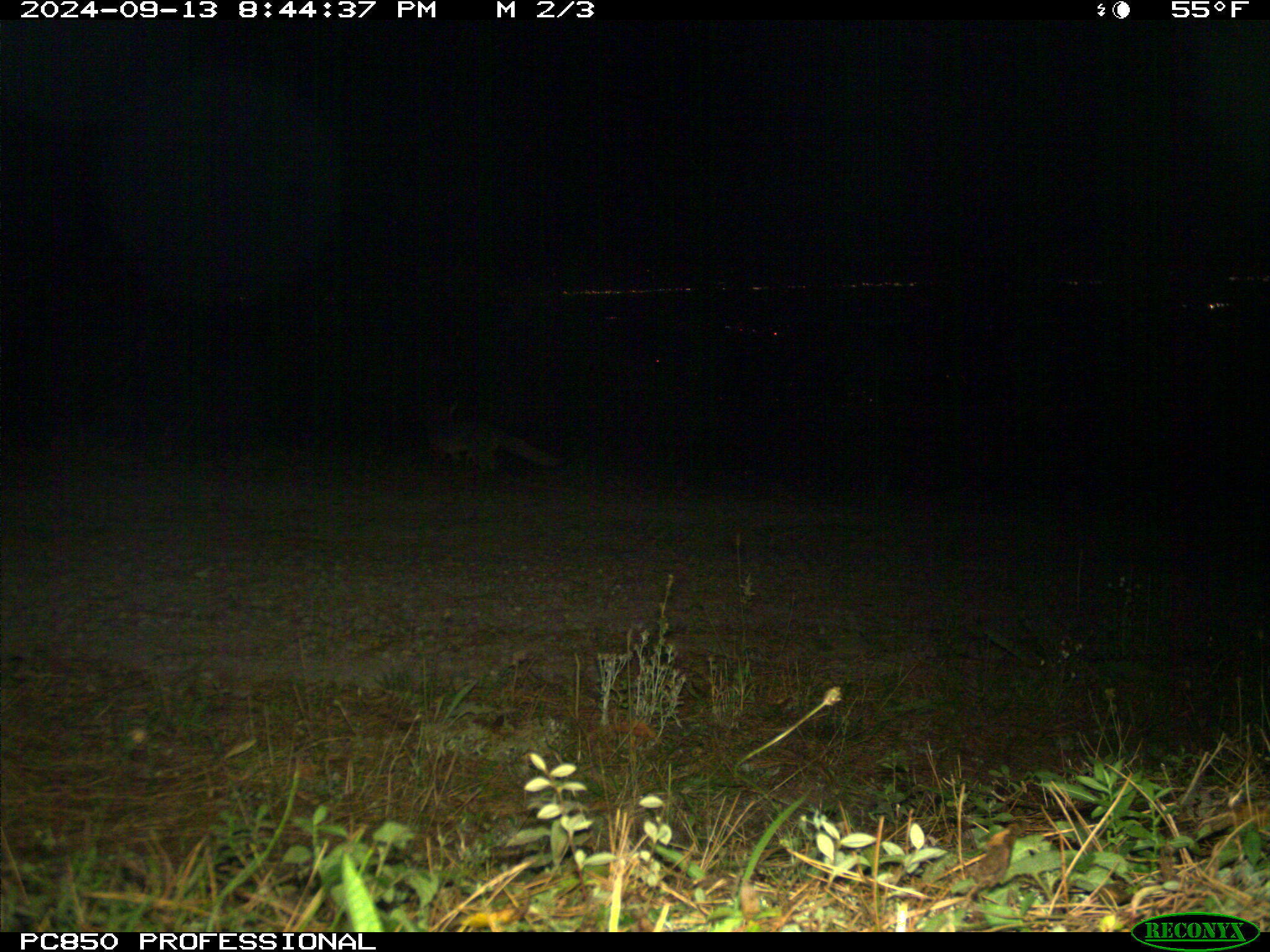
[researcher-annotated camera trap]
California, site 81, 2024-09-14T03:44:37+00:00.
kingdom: Animalia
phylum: Chordata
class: Mammalia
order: Carnivora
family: Canidae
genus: Urocyon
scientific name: Urocyon cinereoargenteus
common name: gray fox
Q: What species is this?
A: Gray fox (Urocyon cinereoargenteus).